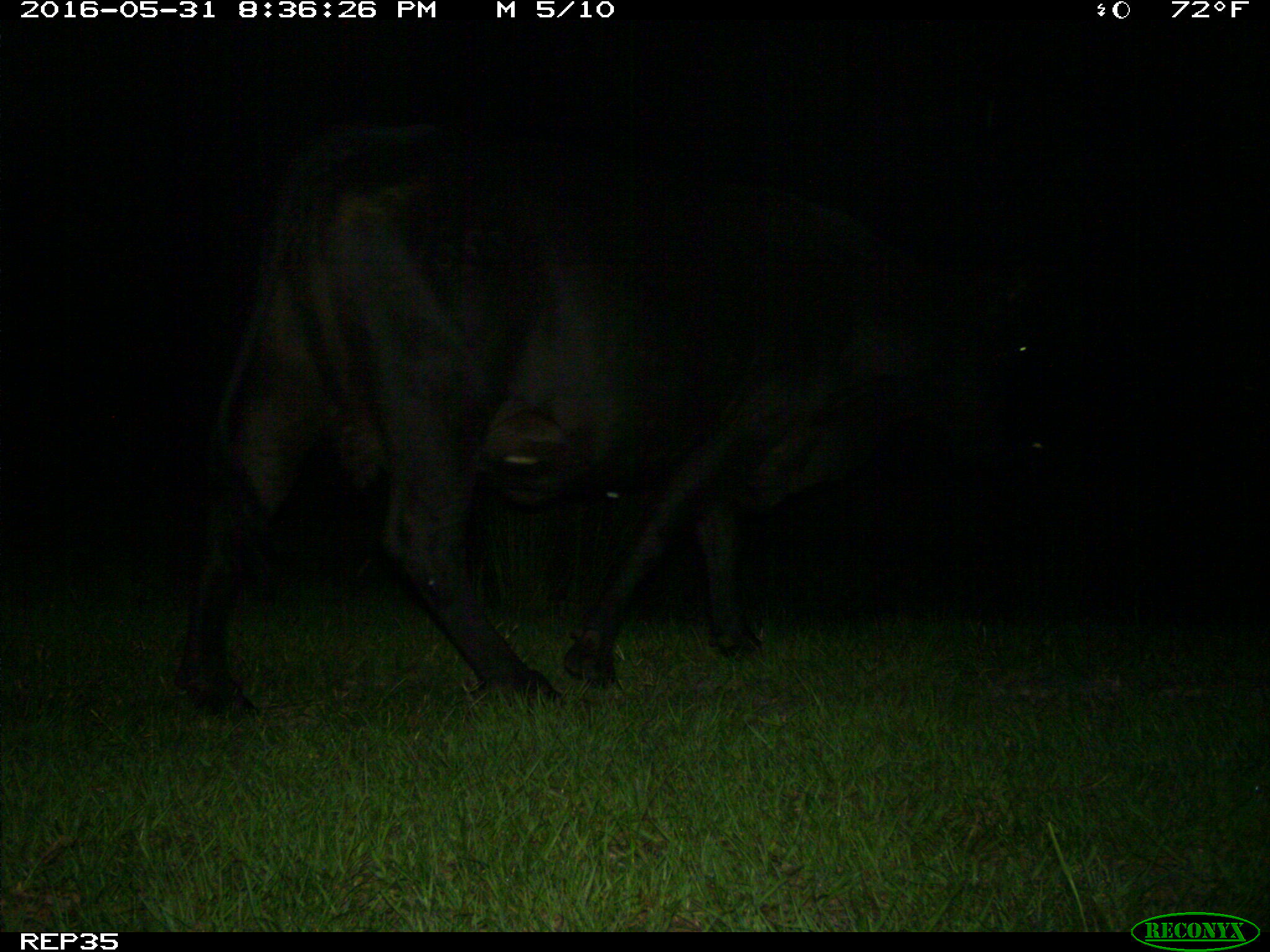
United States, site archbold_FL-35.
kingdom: Animalia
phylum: Chordata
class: Mammalia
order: Artiodactyla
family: Bovidae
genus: Bos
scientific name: Bos taurus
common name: domestic cow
Bos taurus (domestic cow).